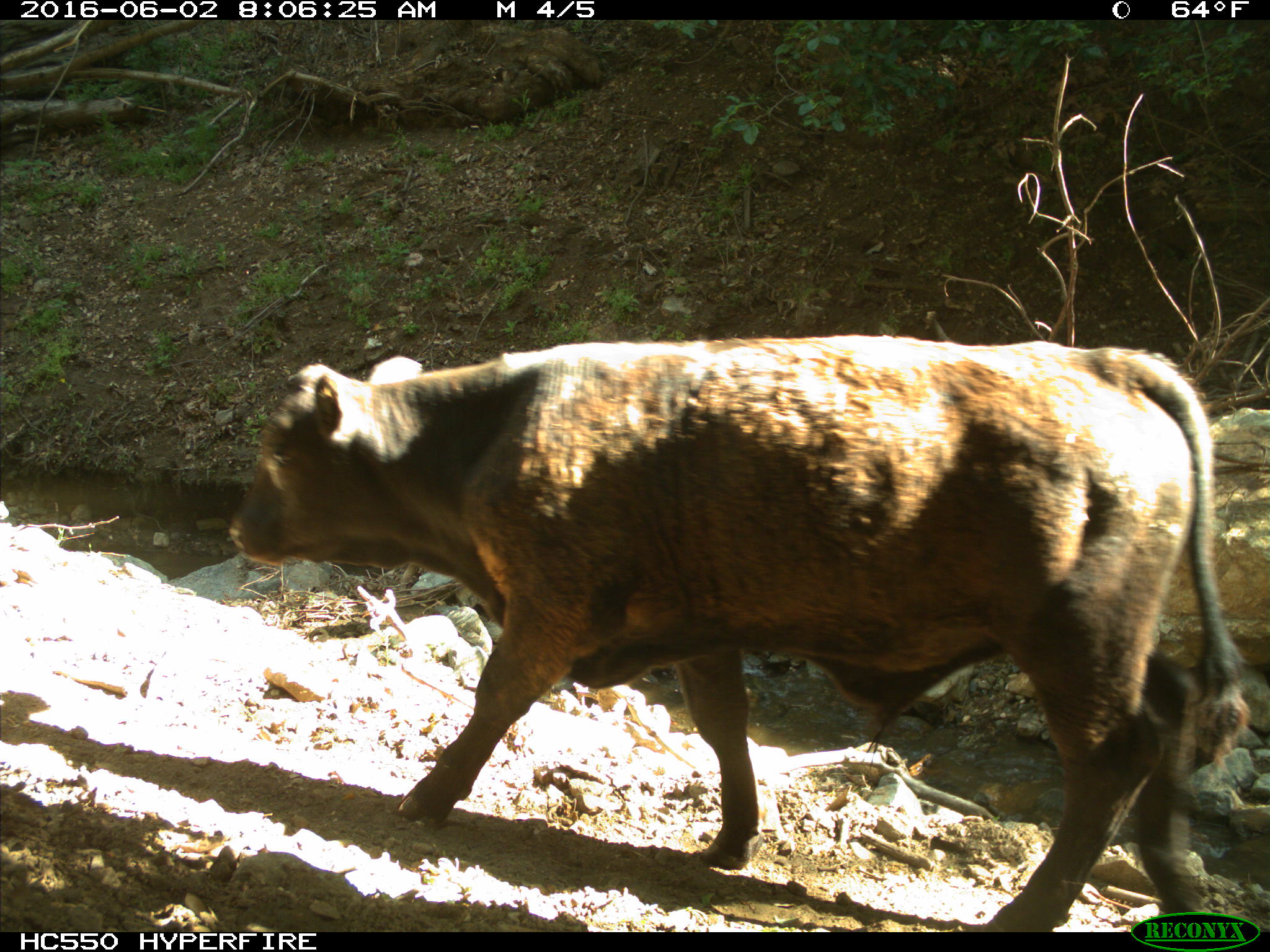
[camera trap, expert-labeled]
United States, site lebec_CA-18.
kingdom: Animalia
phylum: Chordata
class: Mammalia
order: Artiodactyla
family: Bovidae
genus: Bos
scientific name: Bos taurus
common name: domestic cow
Bos taurus (domestic cow).